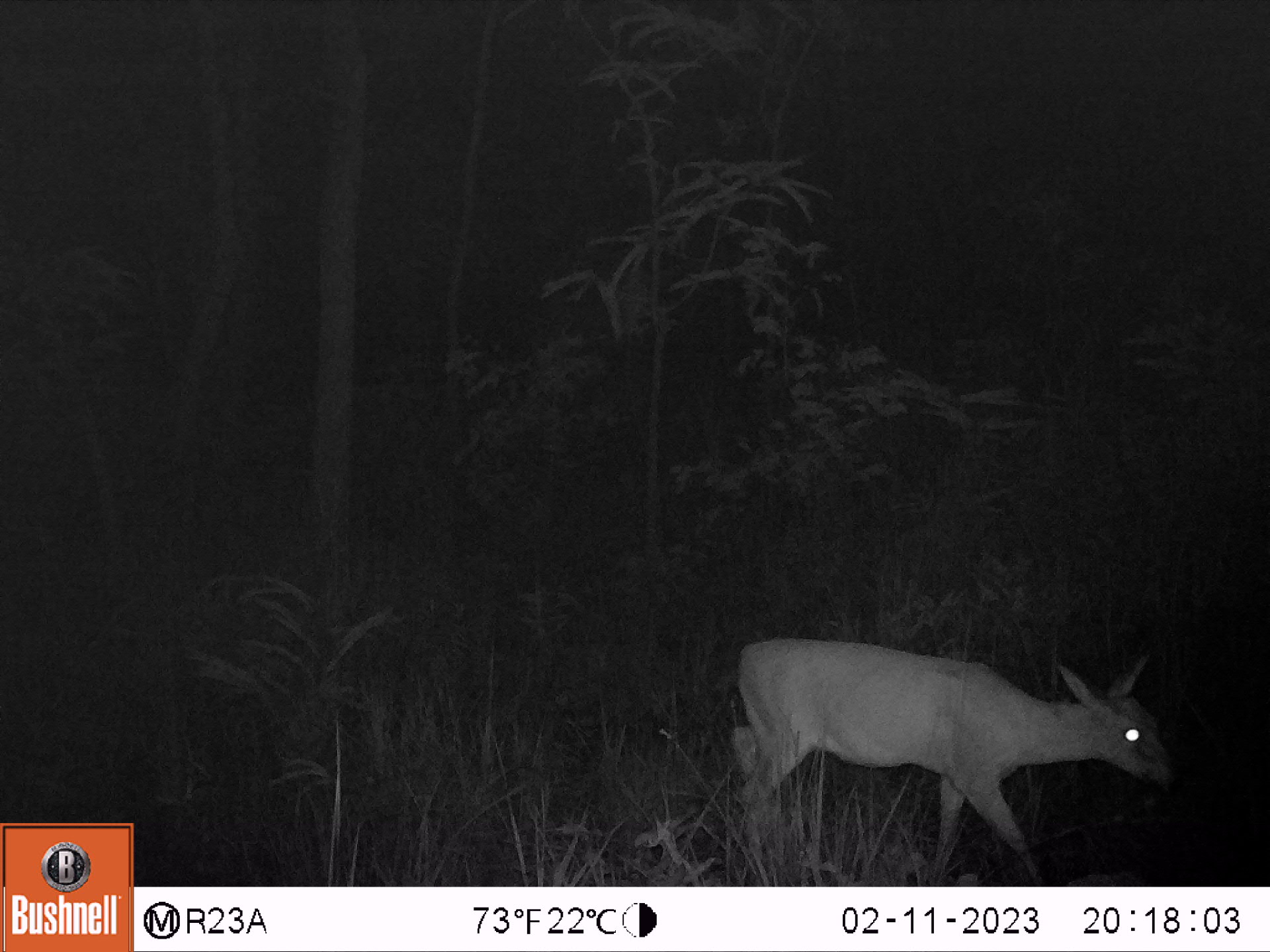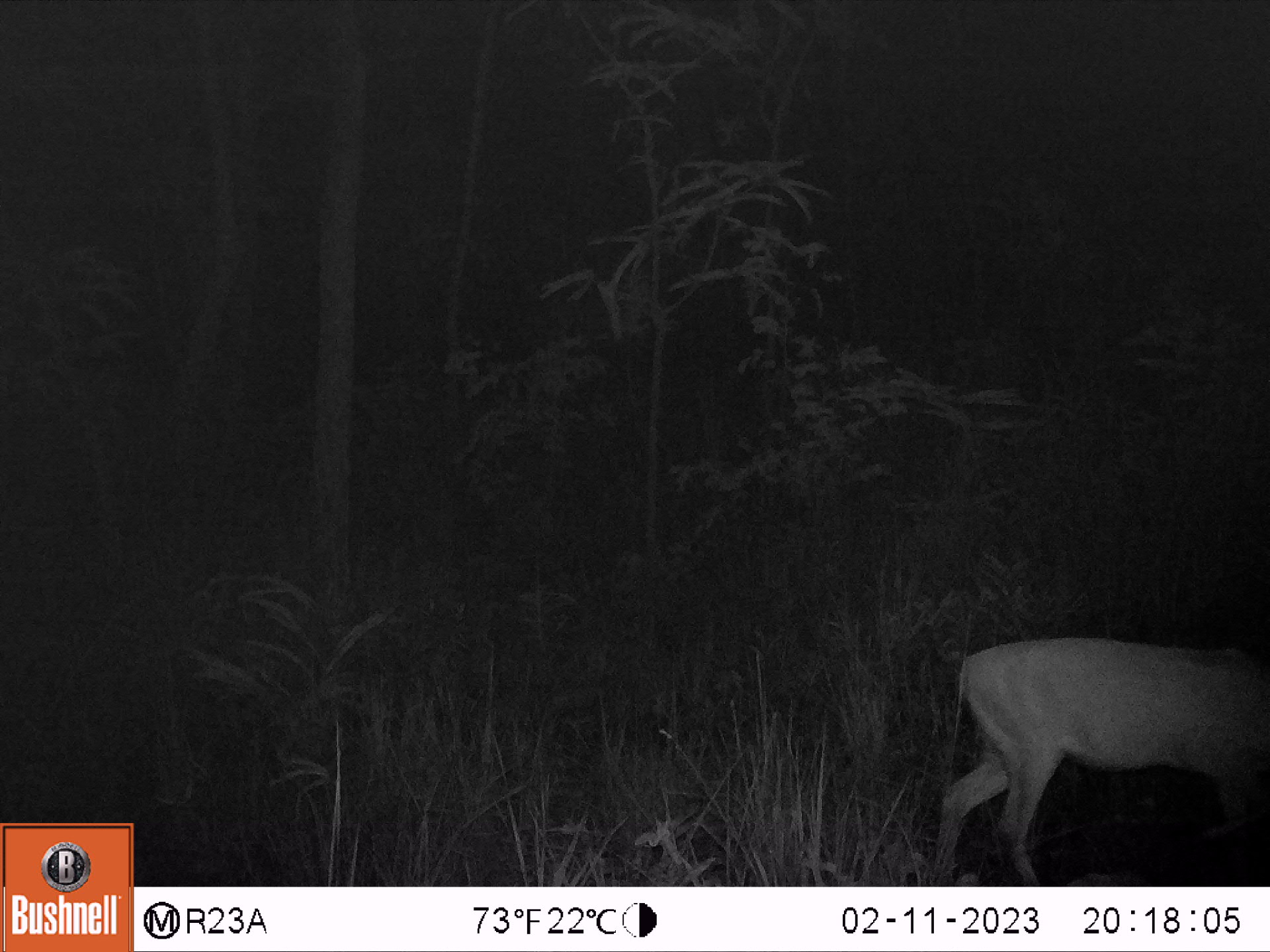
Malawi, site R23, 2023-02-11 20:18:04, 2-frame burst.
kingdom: Animalia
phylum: Chordata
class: Mammalia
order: Artiodactyla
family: Bovidae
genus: Sylvicapra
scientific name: Sylvicapra grimmia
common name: common duiker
Common duiker (Sylvicapra grimmia), count 1.